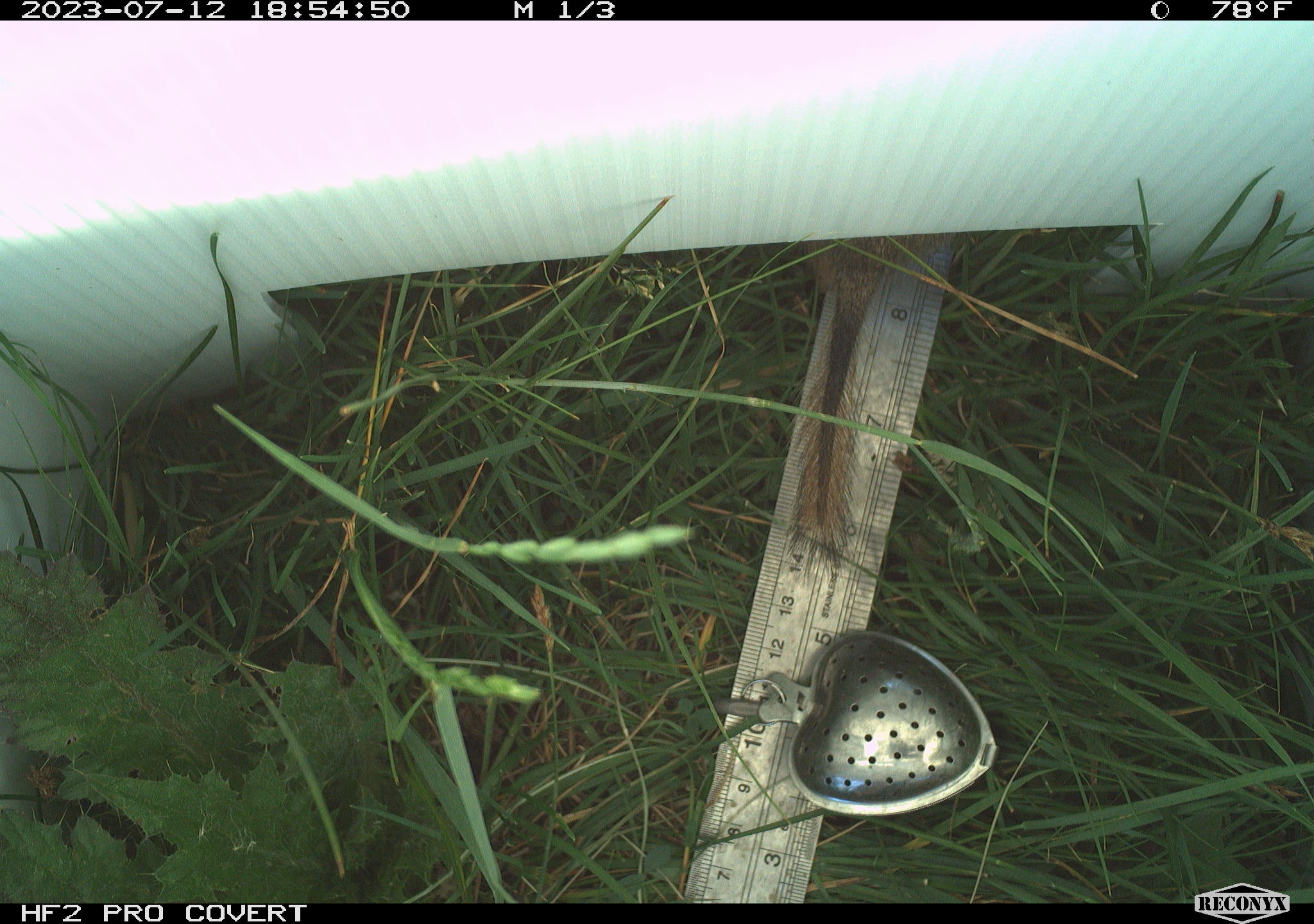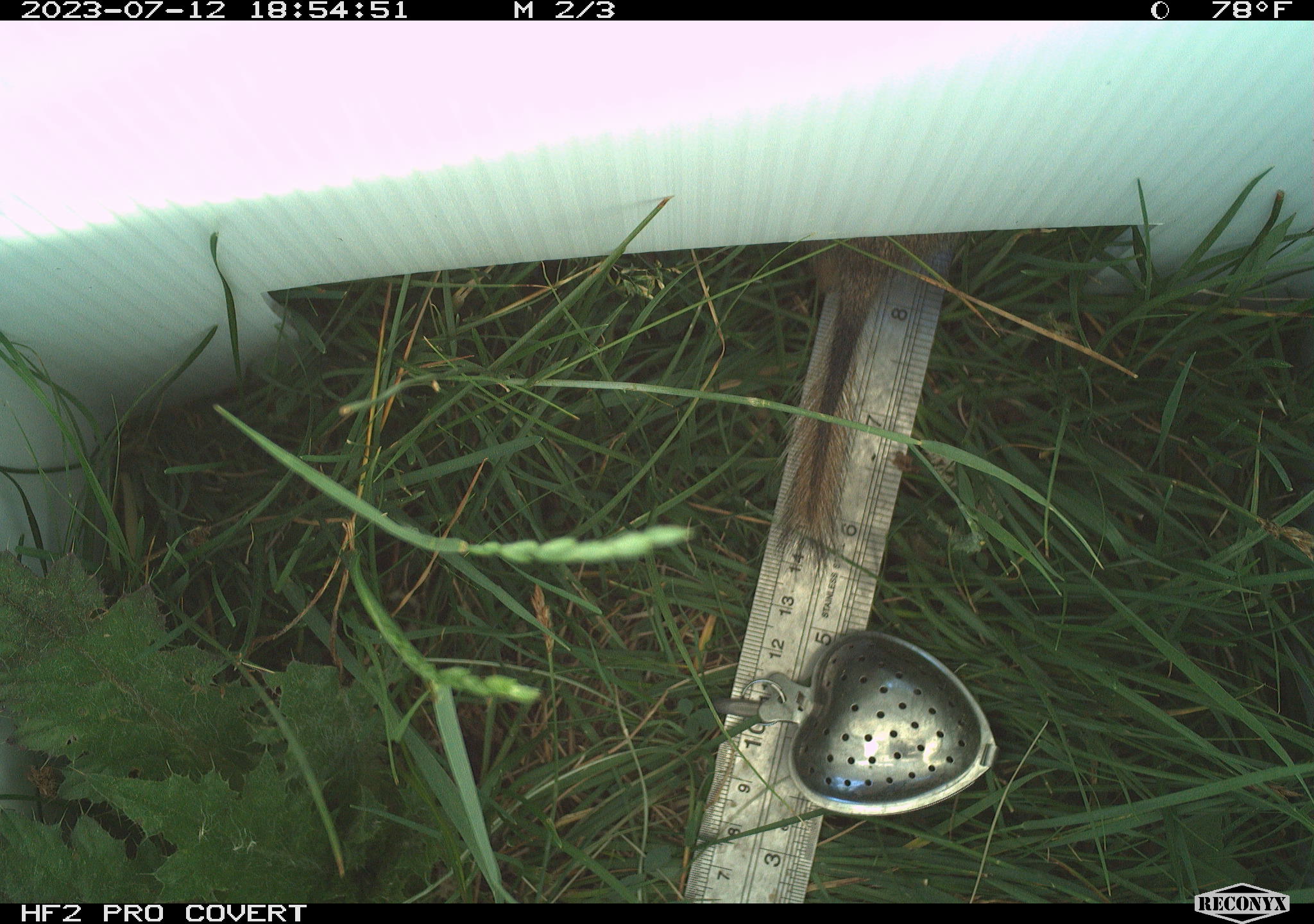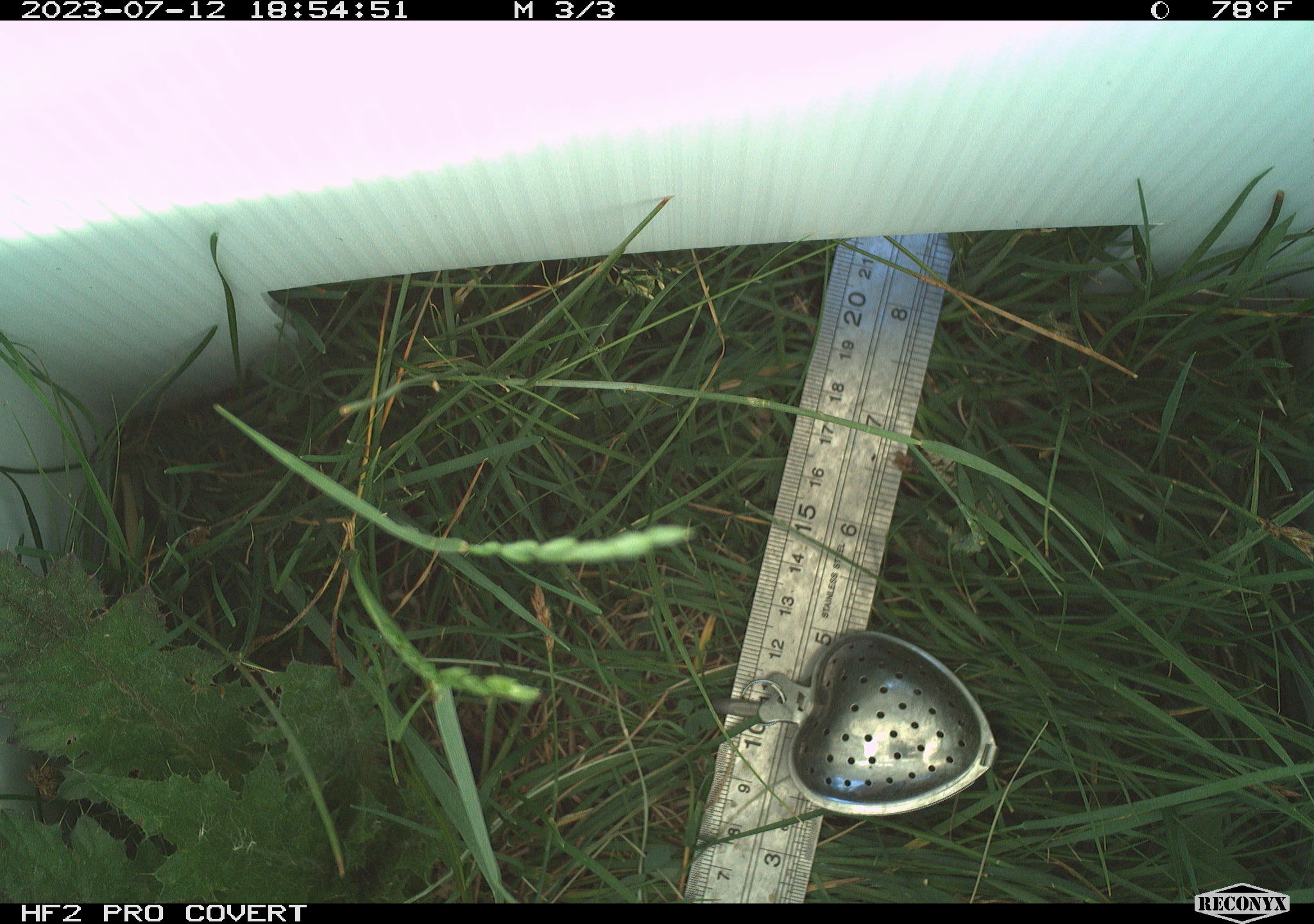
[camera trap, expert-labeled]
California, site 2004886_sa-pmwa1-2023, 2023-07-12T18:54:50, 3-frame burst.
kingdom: Animalia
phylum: Chordata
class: Mammalia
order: Rodentia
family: Sciuridae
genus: Urocitellus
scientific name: Urocitellus beldingi beldingi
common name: belding's ground squirrel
Belding's ground squirrel (Urocitellus beldingi beldingi).